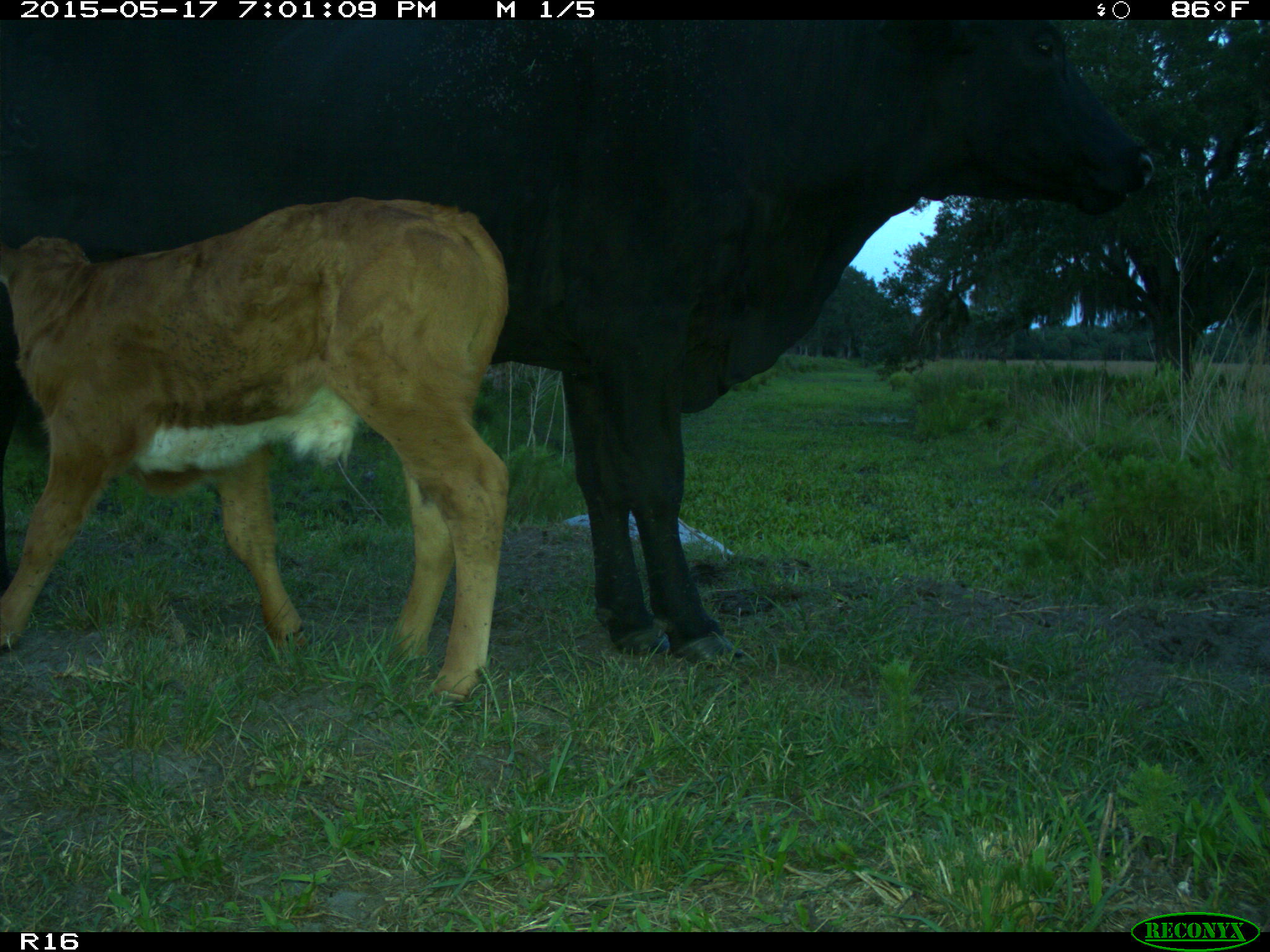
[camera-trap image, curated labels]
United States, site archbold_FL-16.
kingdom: Animalia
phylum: Chordata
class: Mammalia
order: Artiodactyla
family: Bovidae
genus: Bos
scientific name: Bos taurus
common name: domestic cow